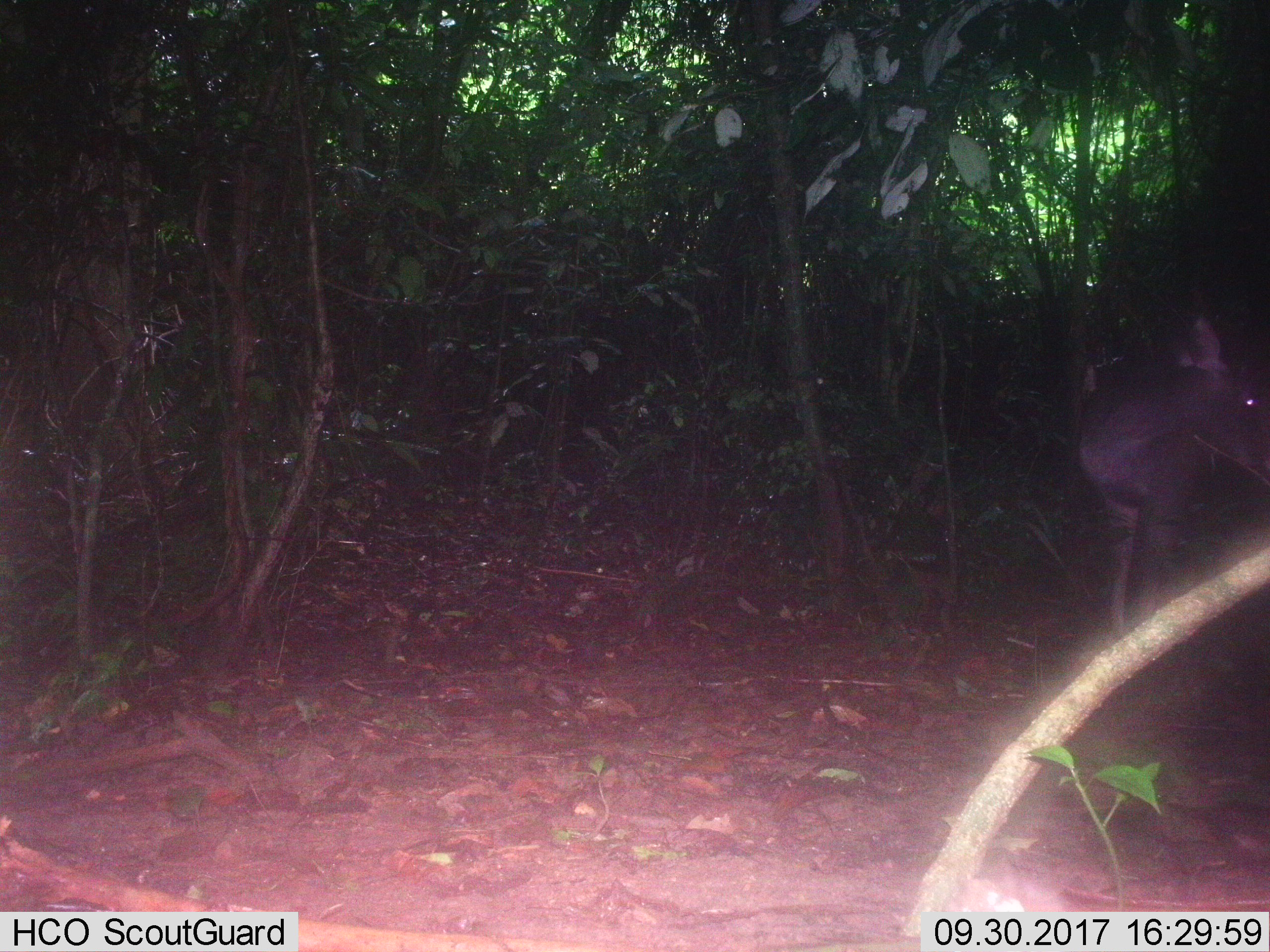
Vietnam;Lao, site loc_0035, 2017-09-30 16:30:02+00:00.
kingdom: Animalia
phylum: Chordata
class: Mammalia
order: Artiodactyla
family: Cervidae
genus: Rusa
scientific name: Rusa unicolor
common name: sambar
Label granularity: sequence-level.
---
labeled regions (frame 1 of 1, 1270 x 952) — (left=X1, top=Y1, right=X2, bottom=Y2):
sambar: (left=1075, top=313, right=1270, bottom=639)